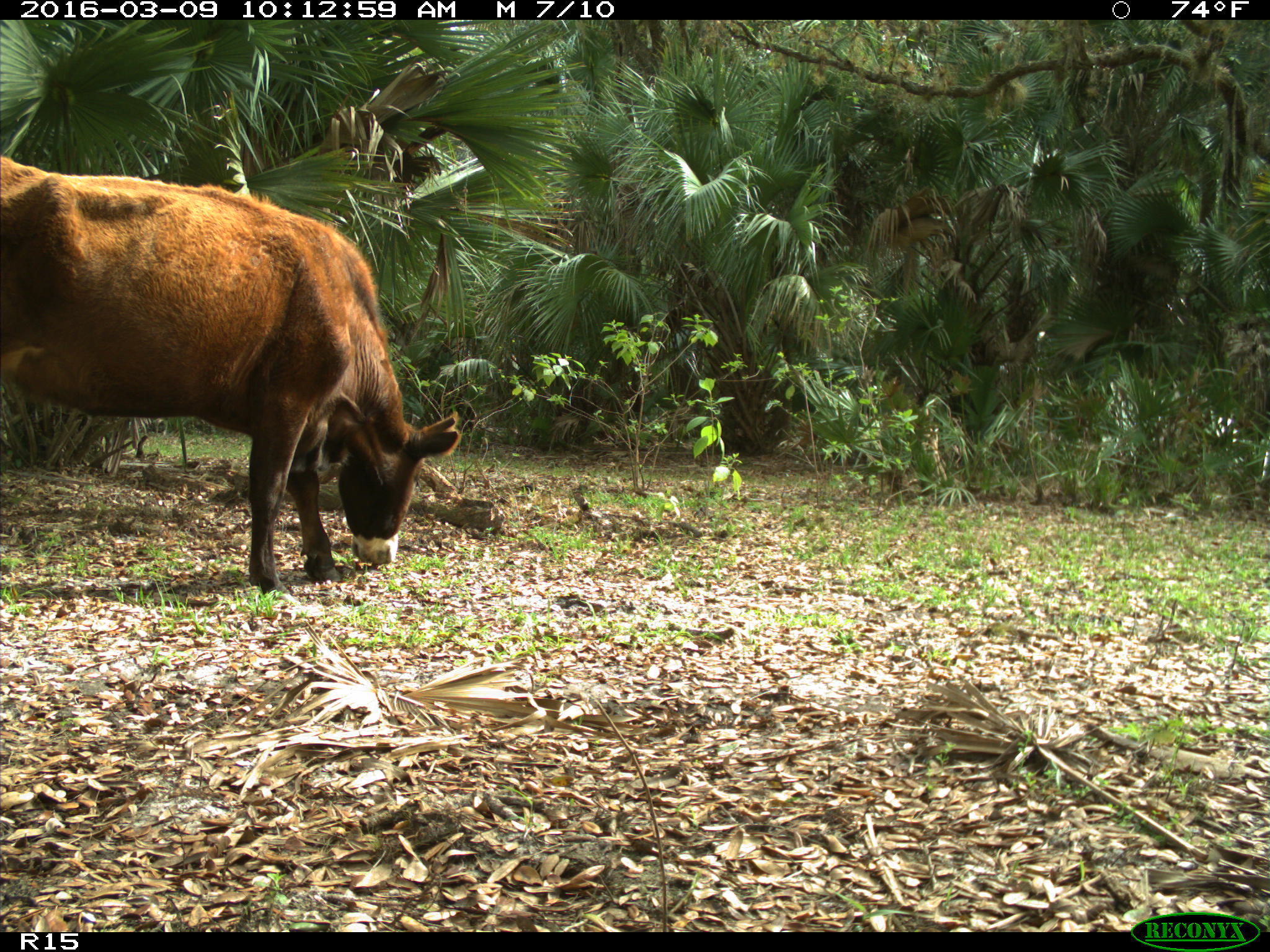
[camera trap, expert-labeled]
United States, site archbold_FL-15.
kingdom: Animalia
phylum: Chordata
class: Mammalia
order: Artiodactyla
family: Bovidae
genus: Bos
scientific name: Bos taurus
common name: domestic cow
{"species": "Bos taurus (domestic cow)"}